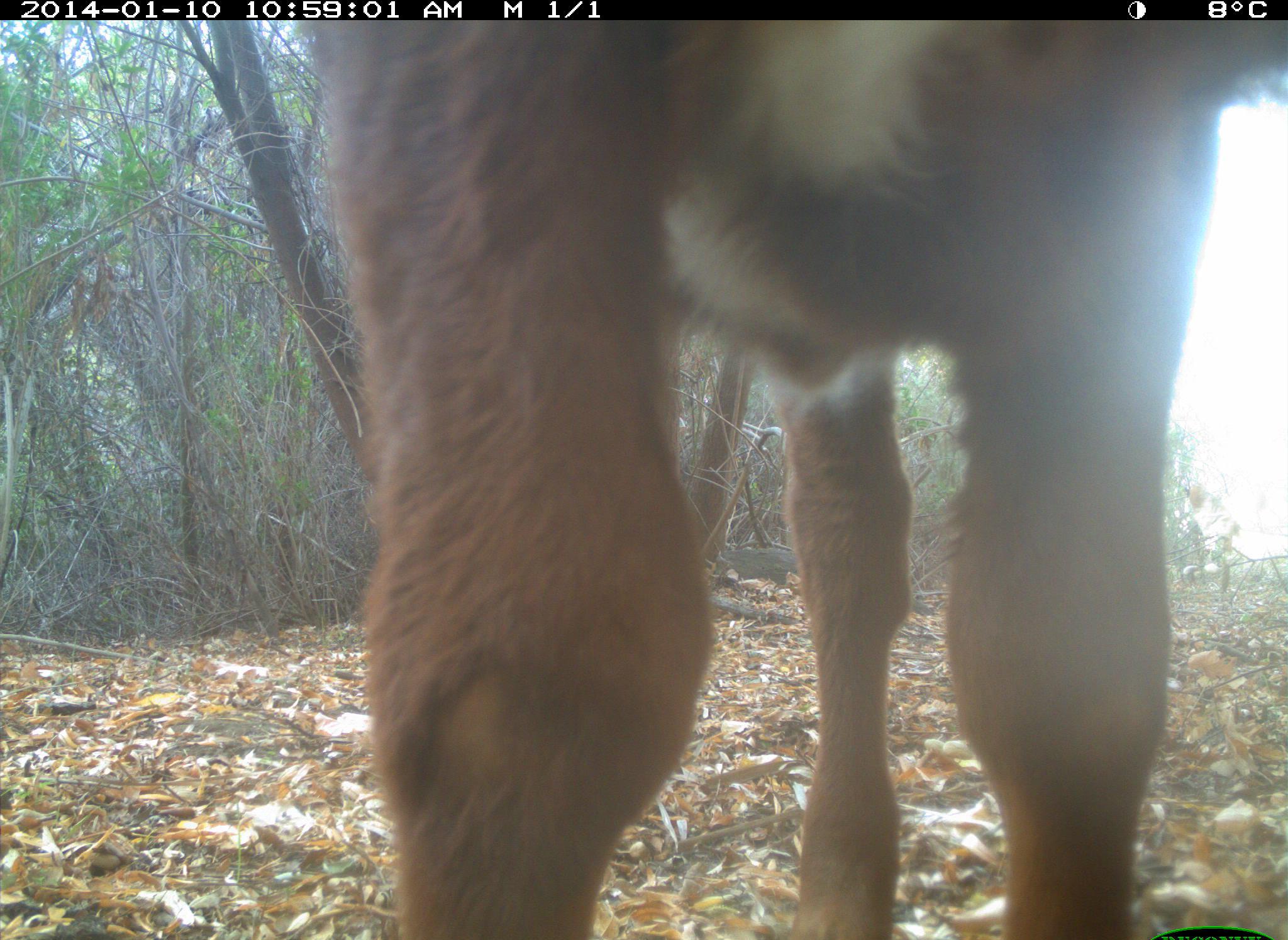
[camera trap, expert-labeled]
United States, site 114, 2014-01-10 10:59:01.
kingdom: Animalia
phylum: Chordata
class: Mammalia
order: Artiodactyla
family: Bovidae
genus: Bos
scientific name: Bos taurus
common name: cow